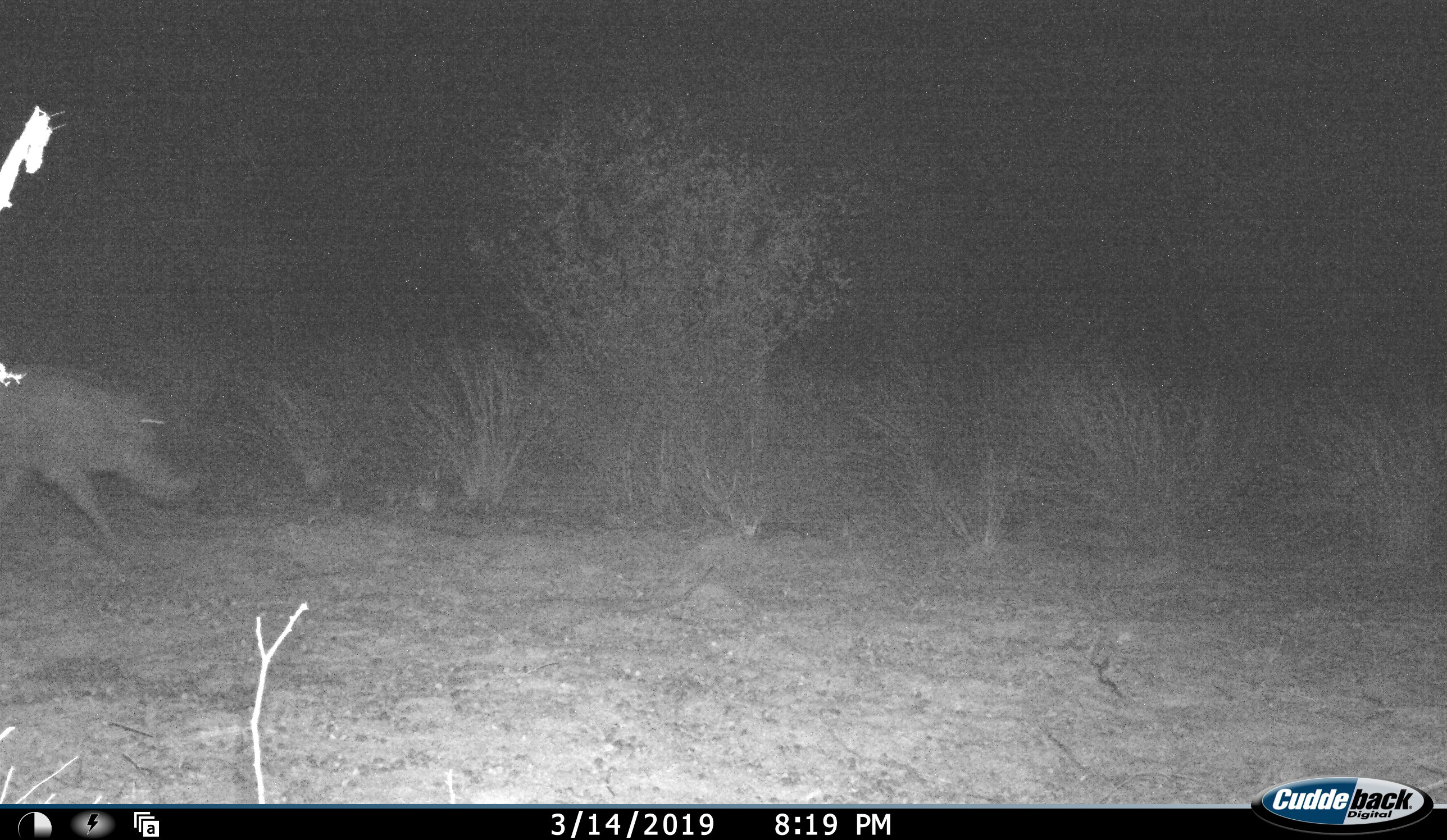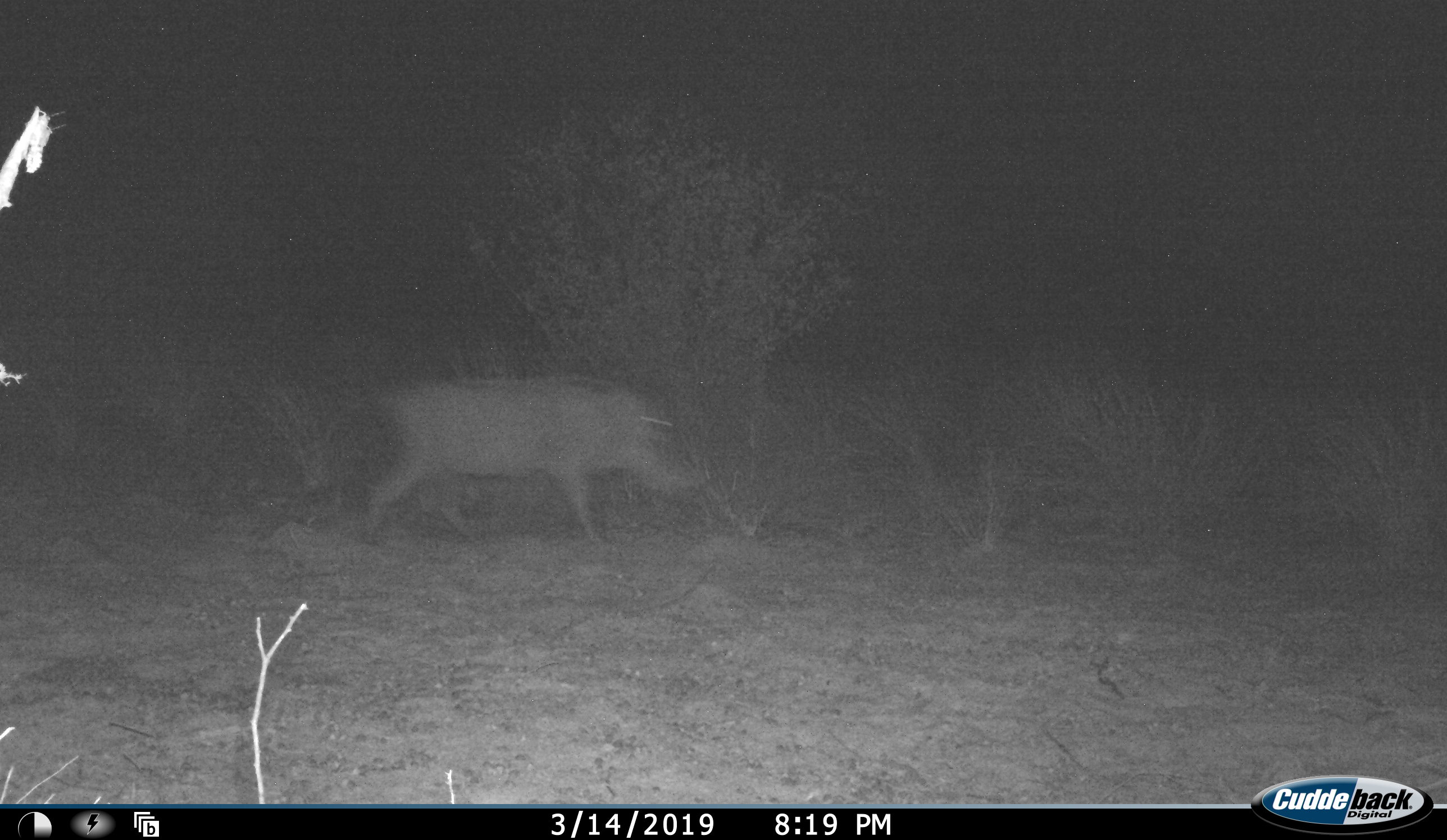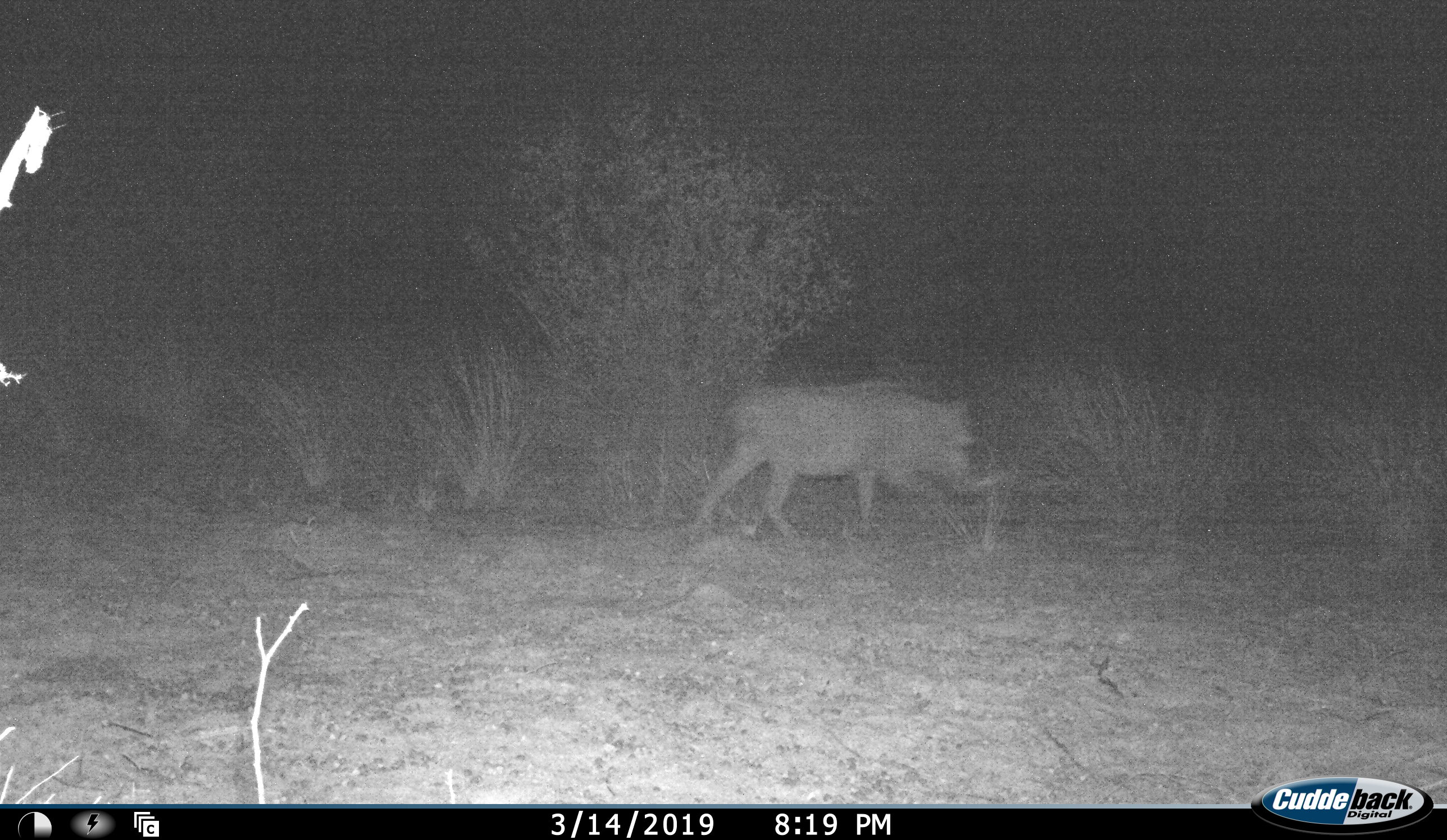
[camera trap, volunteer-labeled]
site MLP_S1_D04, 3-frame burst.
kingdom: Animalia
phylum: Chordata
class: Mammalia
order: Artiodactyla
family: Suidae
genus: Phacochoerus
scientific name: Phacochoerus africanus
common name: warthog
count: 1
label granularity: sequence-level